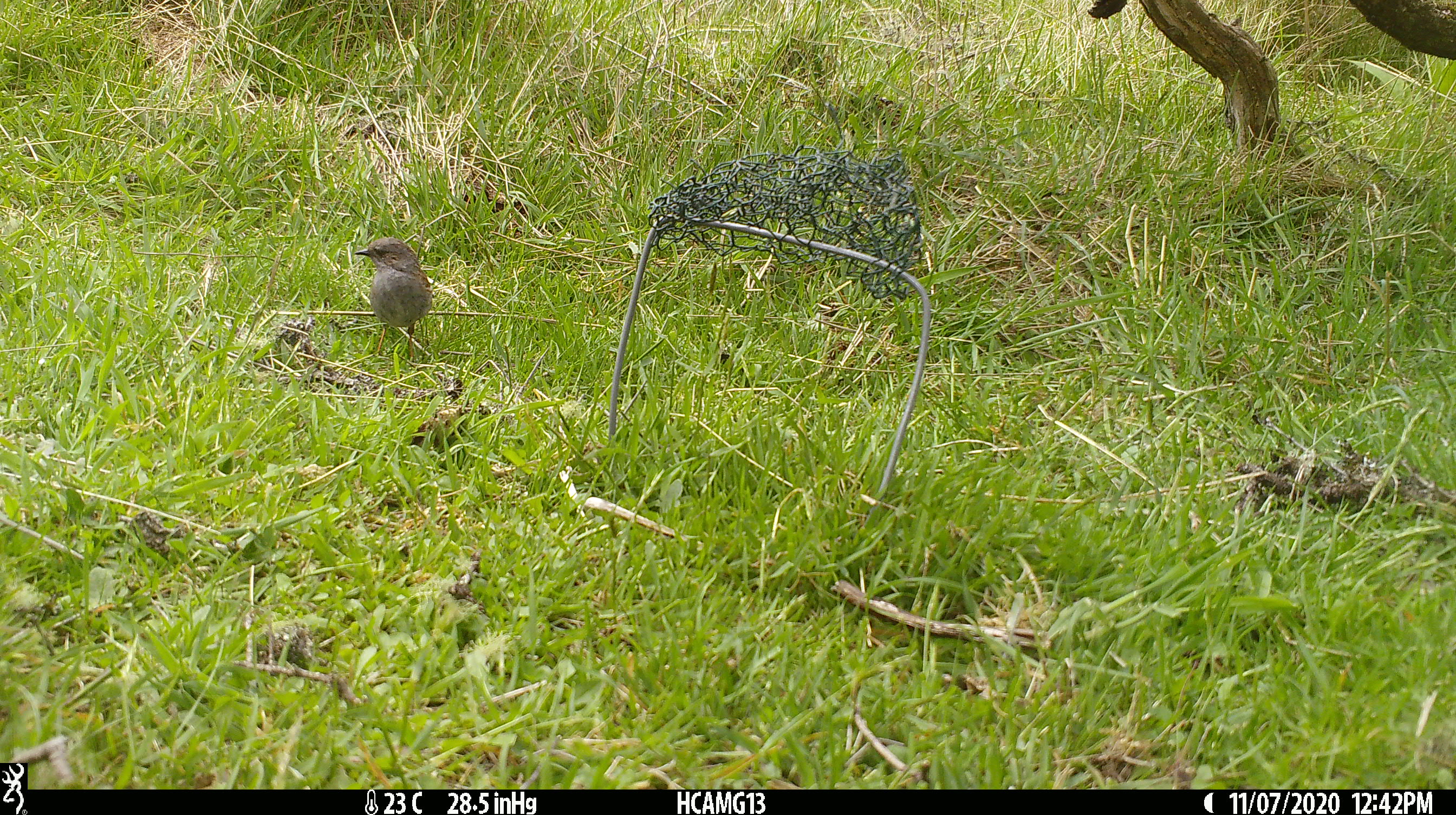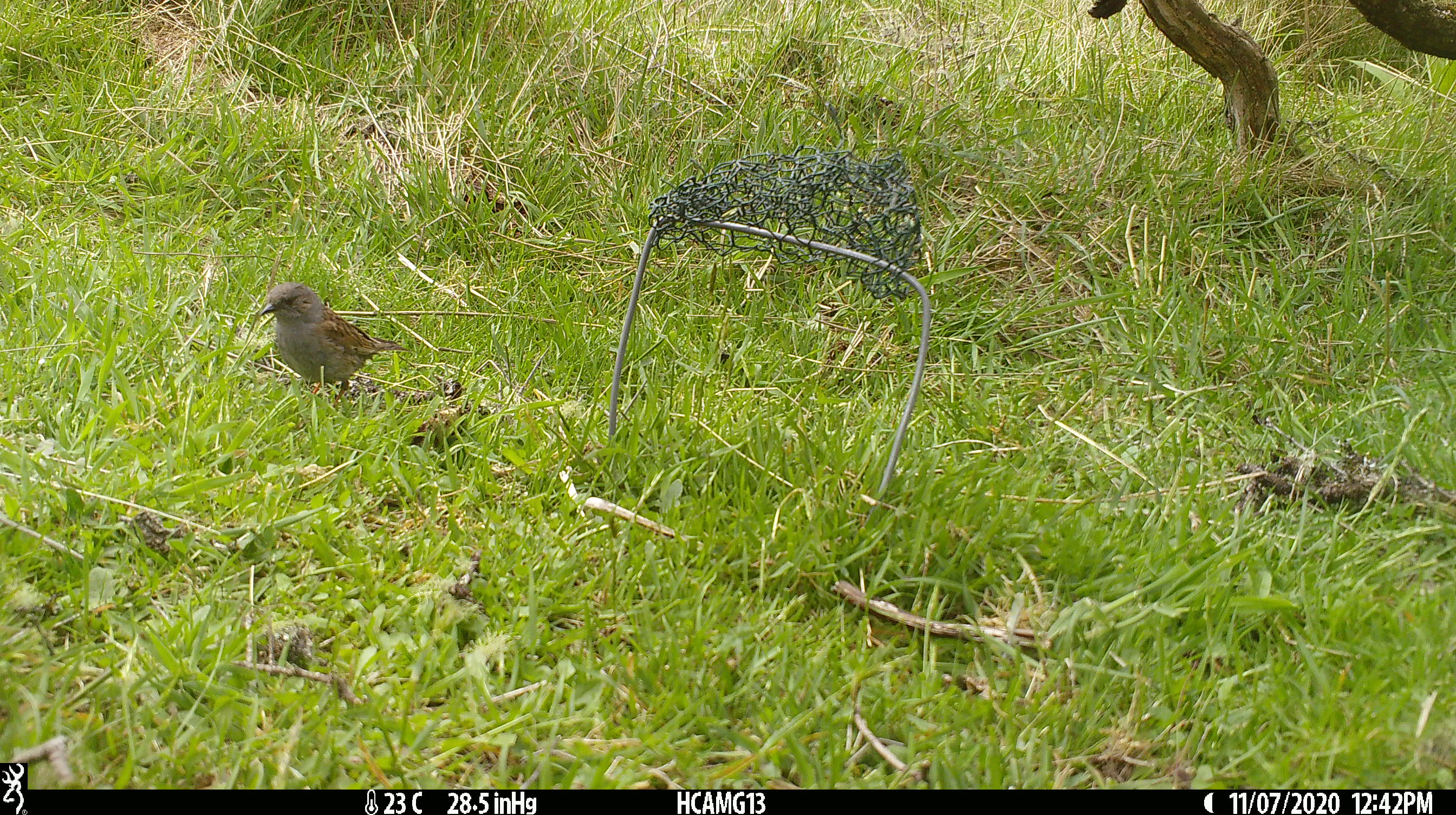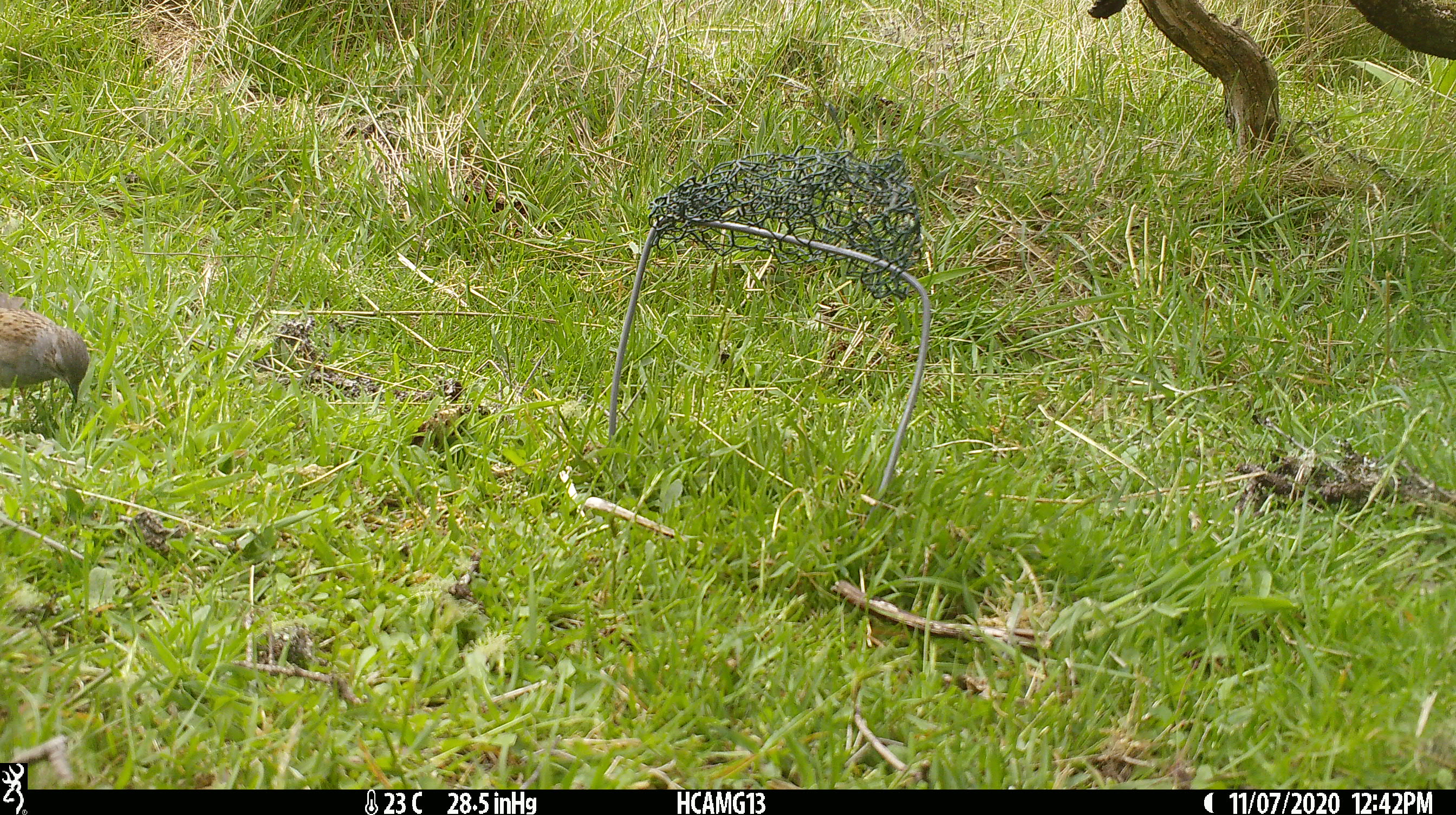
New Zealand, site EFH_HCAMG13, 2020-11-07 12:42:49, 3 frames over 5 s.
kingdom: Animalia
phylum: Chordata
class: Aves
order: Passeriformes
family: Prunellidae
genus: Prunella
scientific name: Prunella modularis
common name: dunnock